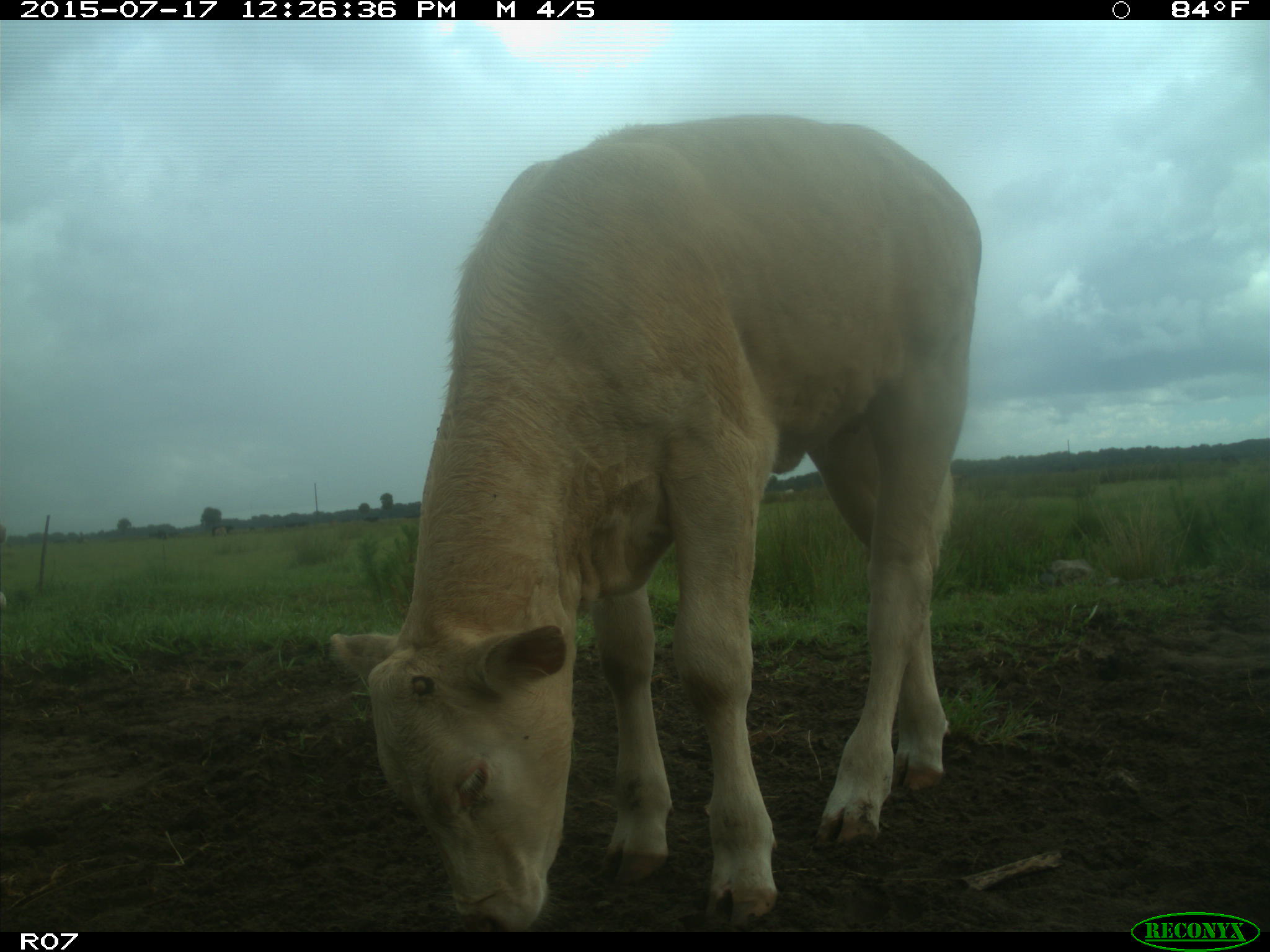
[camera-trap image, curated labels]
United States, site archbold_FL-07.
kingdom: Animalia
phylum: Chordata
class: Mammalia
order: Artiodactyla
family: Bovidae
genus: Bos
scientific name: Bos taurus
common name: domestic cow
Bos taurus (domestic cow).